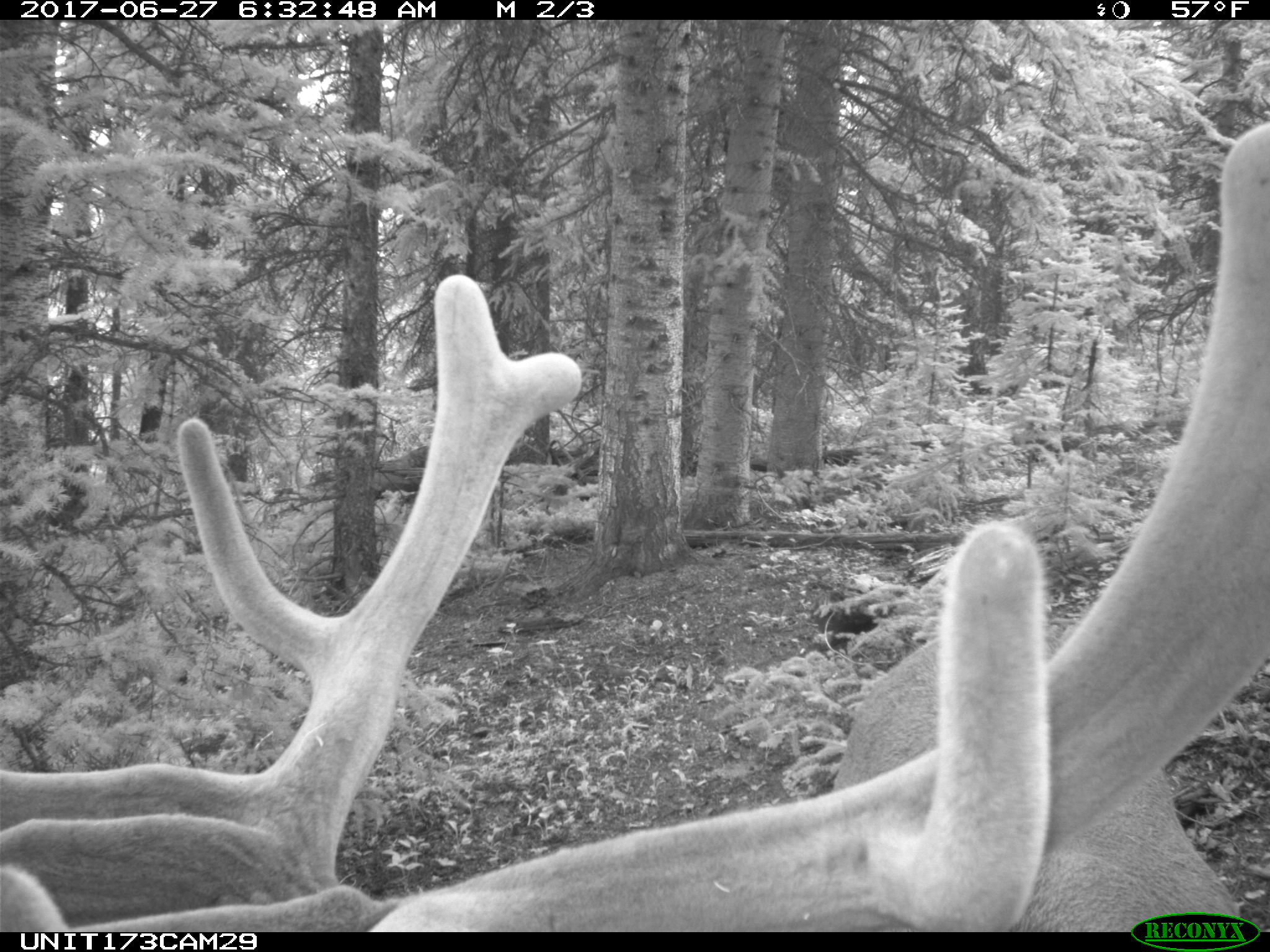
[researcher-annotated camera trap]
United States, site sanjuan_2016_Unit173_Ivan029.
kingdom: Animalia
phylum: Chordata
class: Mammalia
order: Artiodactyla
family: Cervidae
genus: Cervus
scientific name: Cervus elaphus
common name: red deer